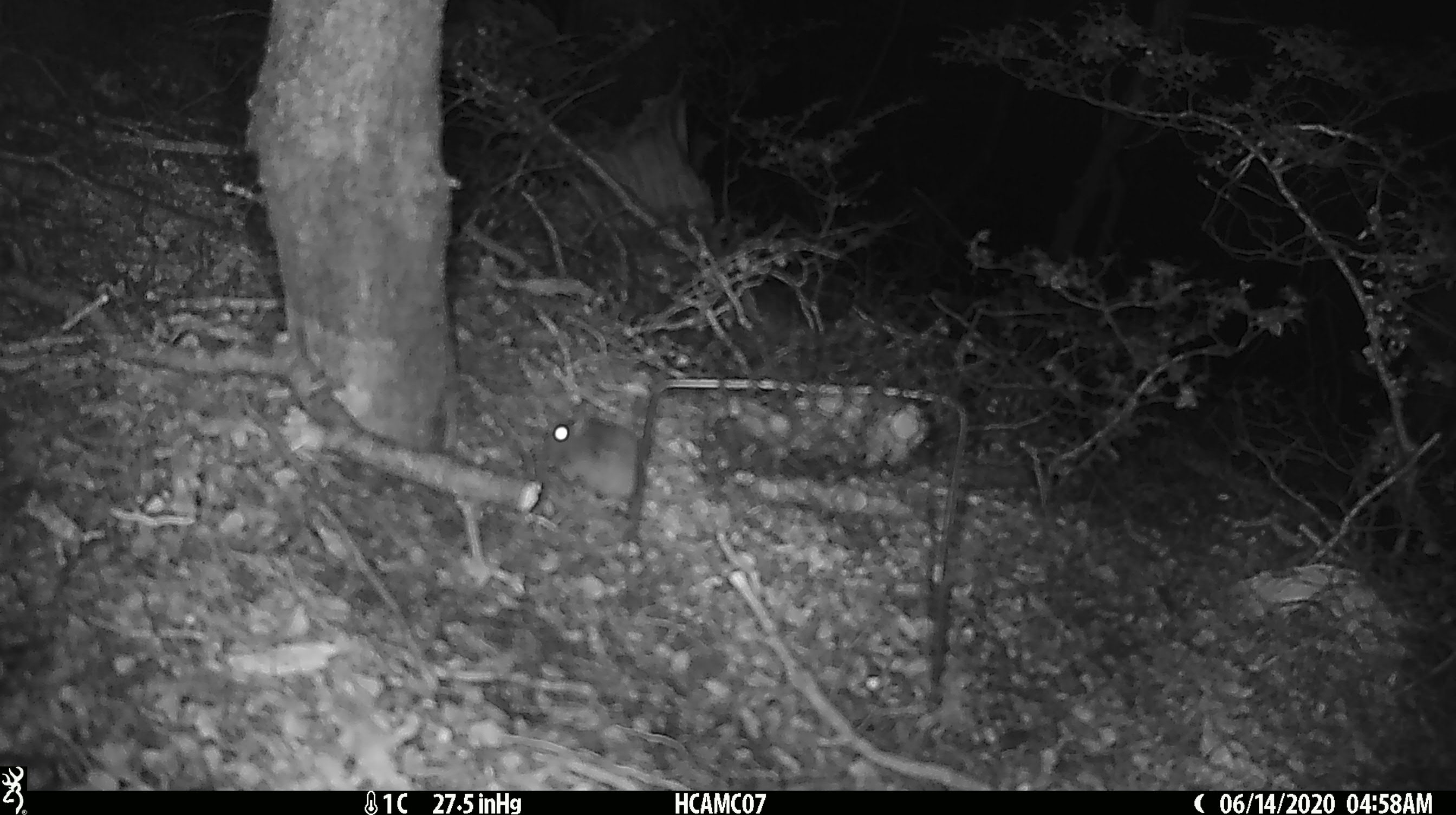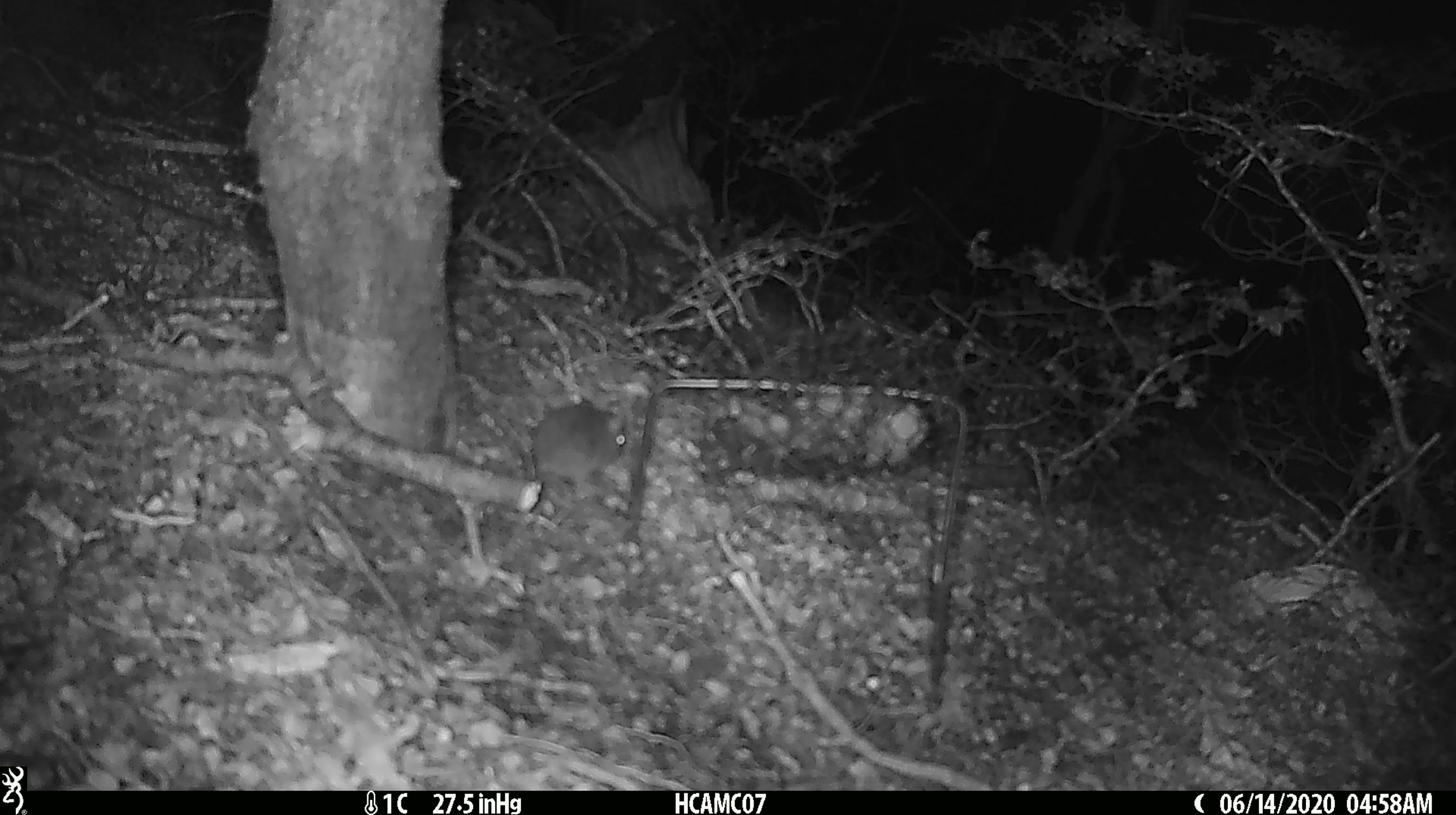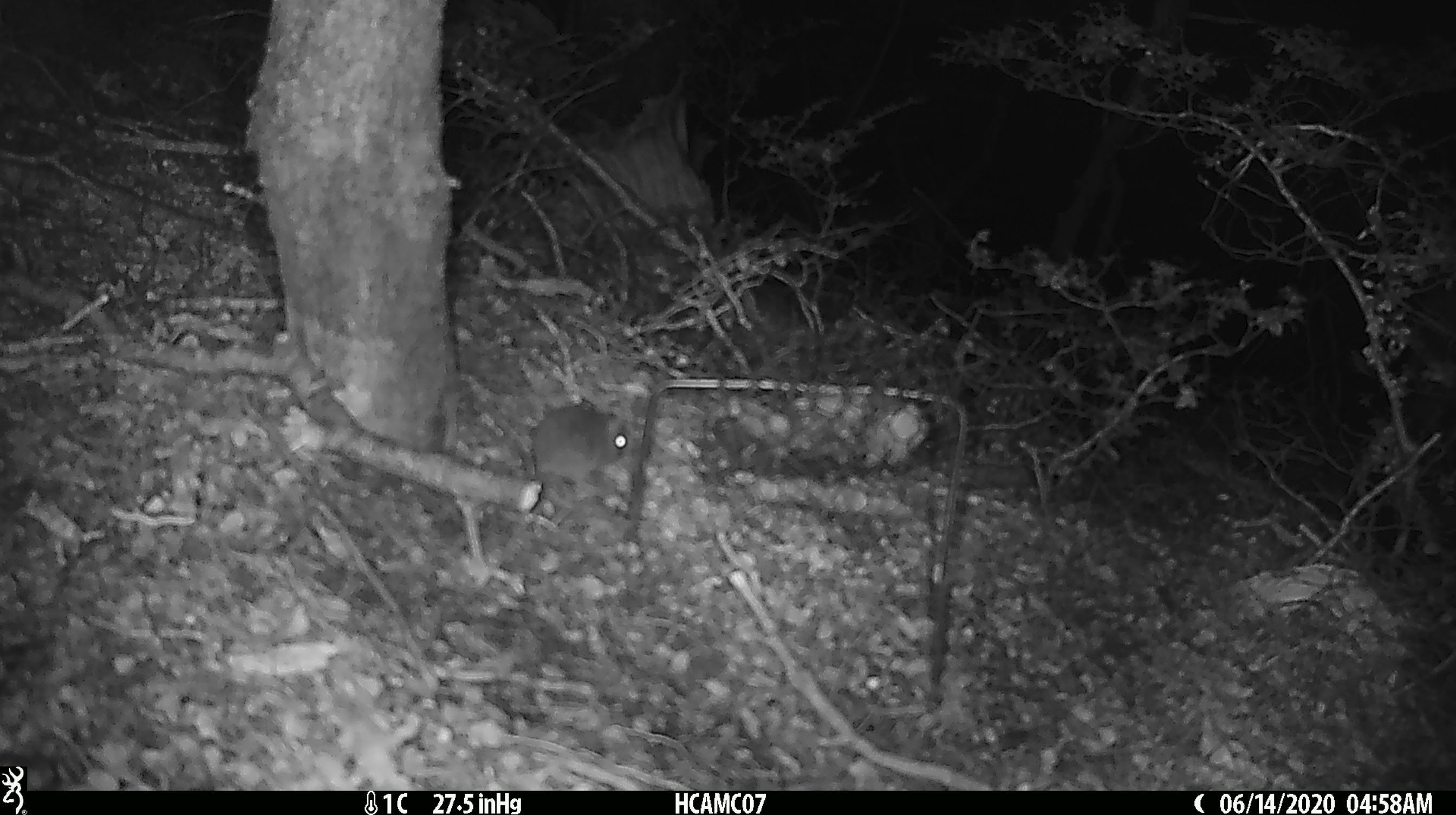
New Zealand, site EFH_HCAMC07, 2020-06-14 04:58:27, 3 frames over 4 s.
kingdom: Animalia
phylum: Chordata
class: Mammalia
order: Rodentia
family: Muridae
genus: Mus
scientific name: Mus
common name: mouse